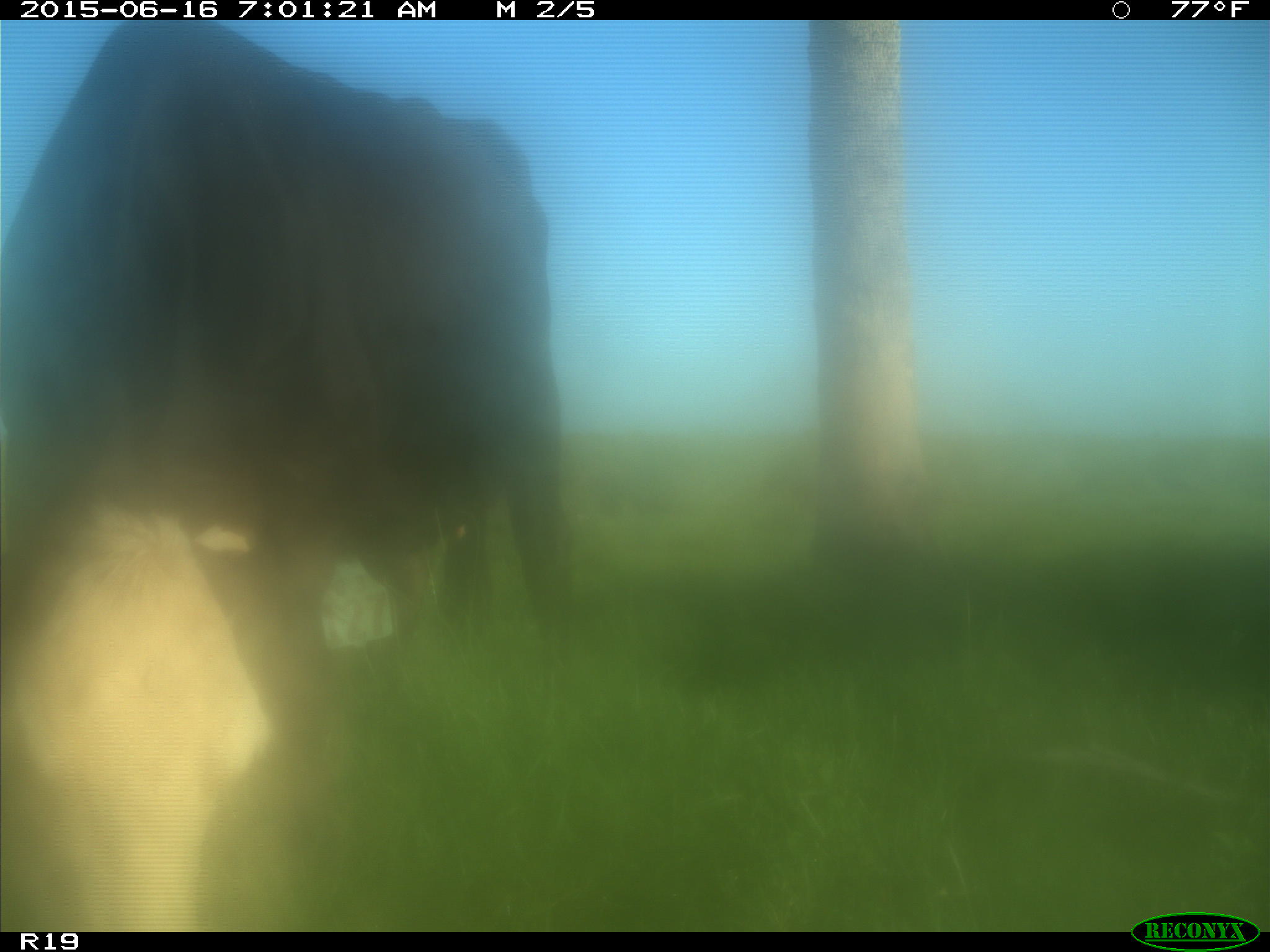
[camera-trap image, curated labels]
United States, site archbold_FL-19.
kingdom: Animalia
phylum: Chordata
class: Mammalia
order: Artiodactyla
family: Bovidae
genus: Bos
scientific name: Bos taurus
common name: domestic cow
Bos taurus (domestic cow).